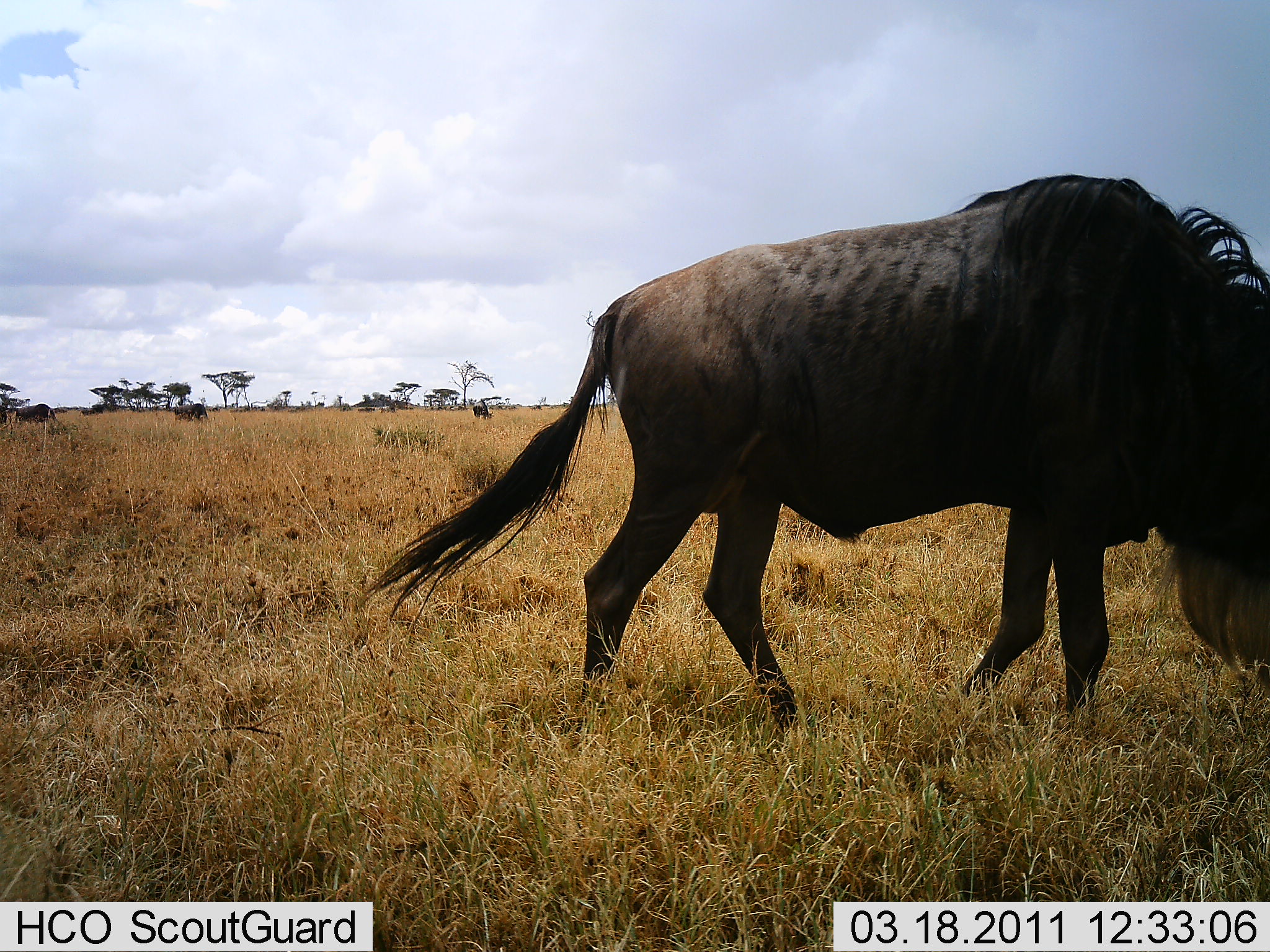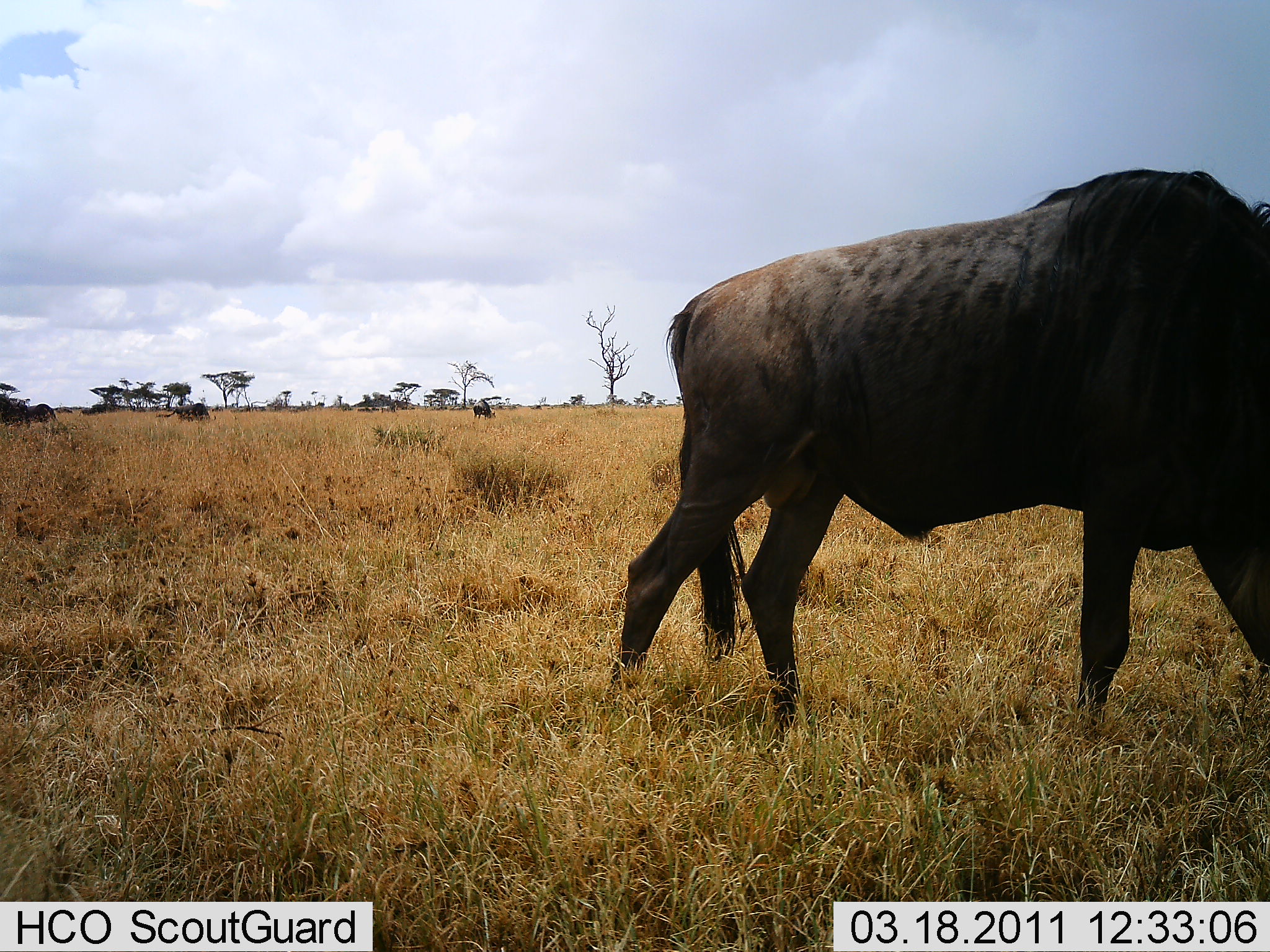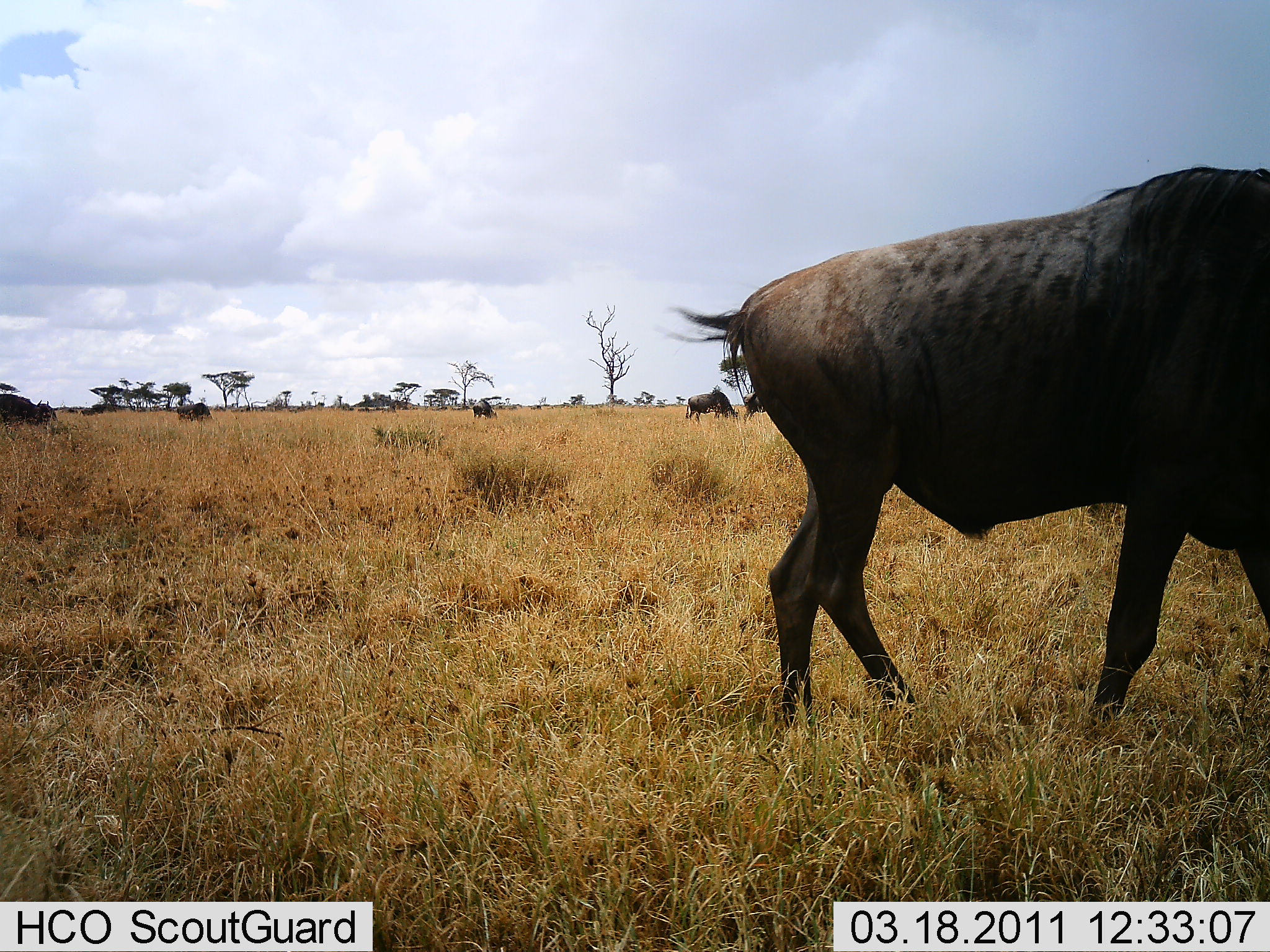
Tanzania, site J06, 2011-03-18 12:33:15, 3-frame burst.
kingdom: Animalia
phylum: Chordata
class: Mammalia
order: Artiodactyla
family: Bovidae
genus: Connochaetes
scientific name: Connochaetes taurinus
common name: blue wildebeest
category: wildebeest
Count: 4.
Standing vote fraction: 21%.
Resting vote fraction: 7%.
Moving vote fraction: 64%.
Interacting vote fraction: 0%.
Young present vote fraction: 0%.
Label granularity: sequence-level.